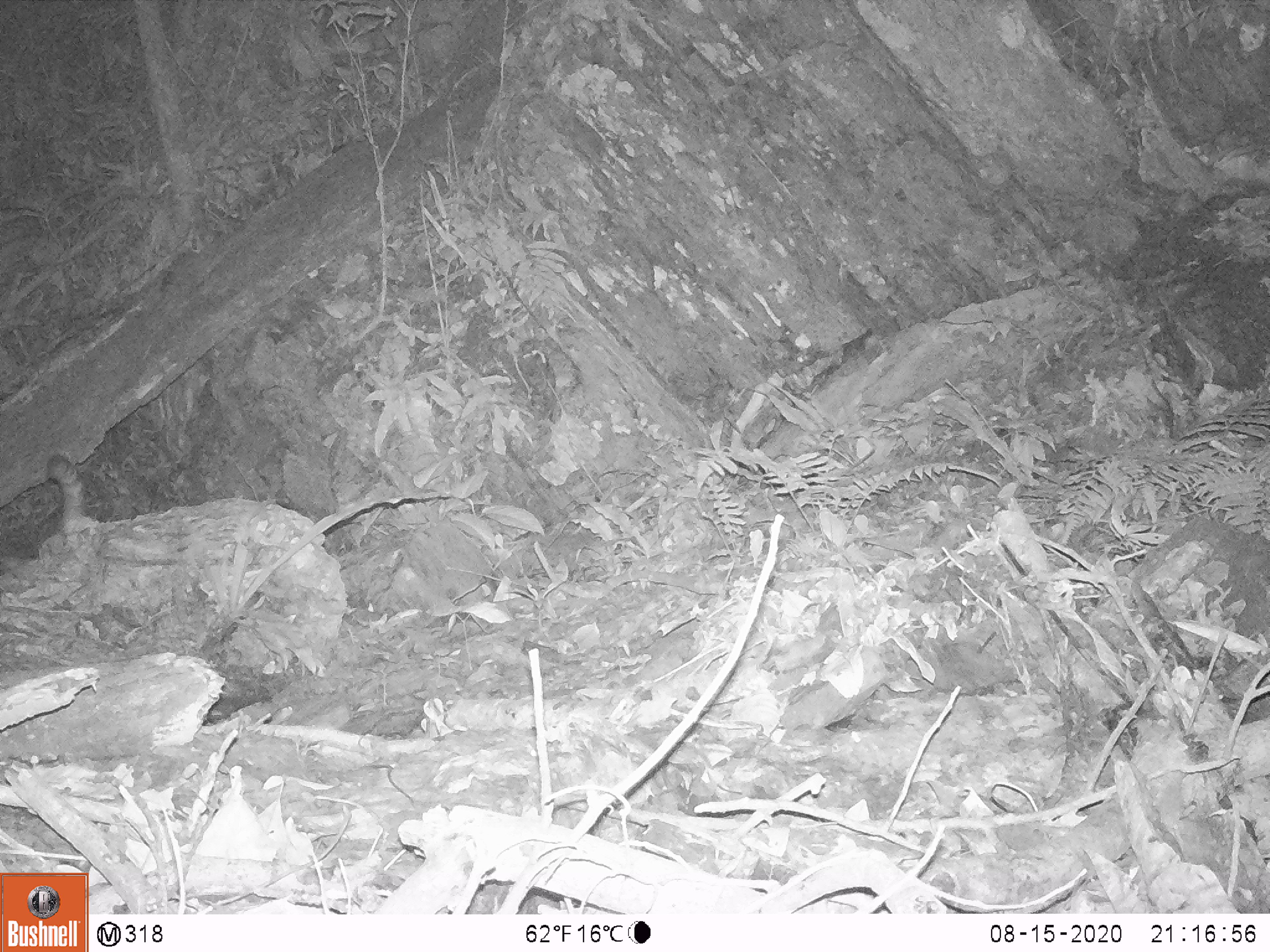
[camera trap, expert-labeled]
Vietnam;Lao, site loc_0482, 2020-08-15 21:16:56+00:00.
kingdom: Animalia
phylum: Chordata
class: Mammalia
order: Carnivora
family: Prionodontidae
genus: Prionodon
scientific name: Prionodon pardicolor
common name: spotted linsang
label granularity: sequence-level